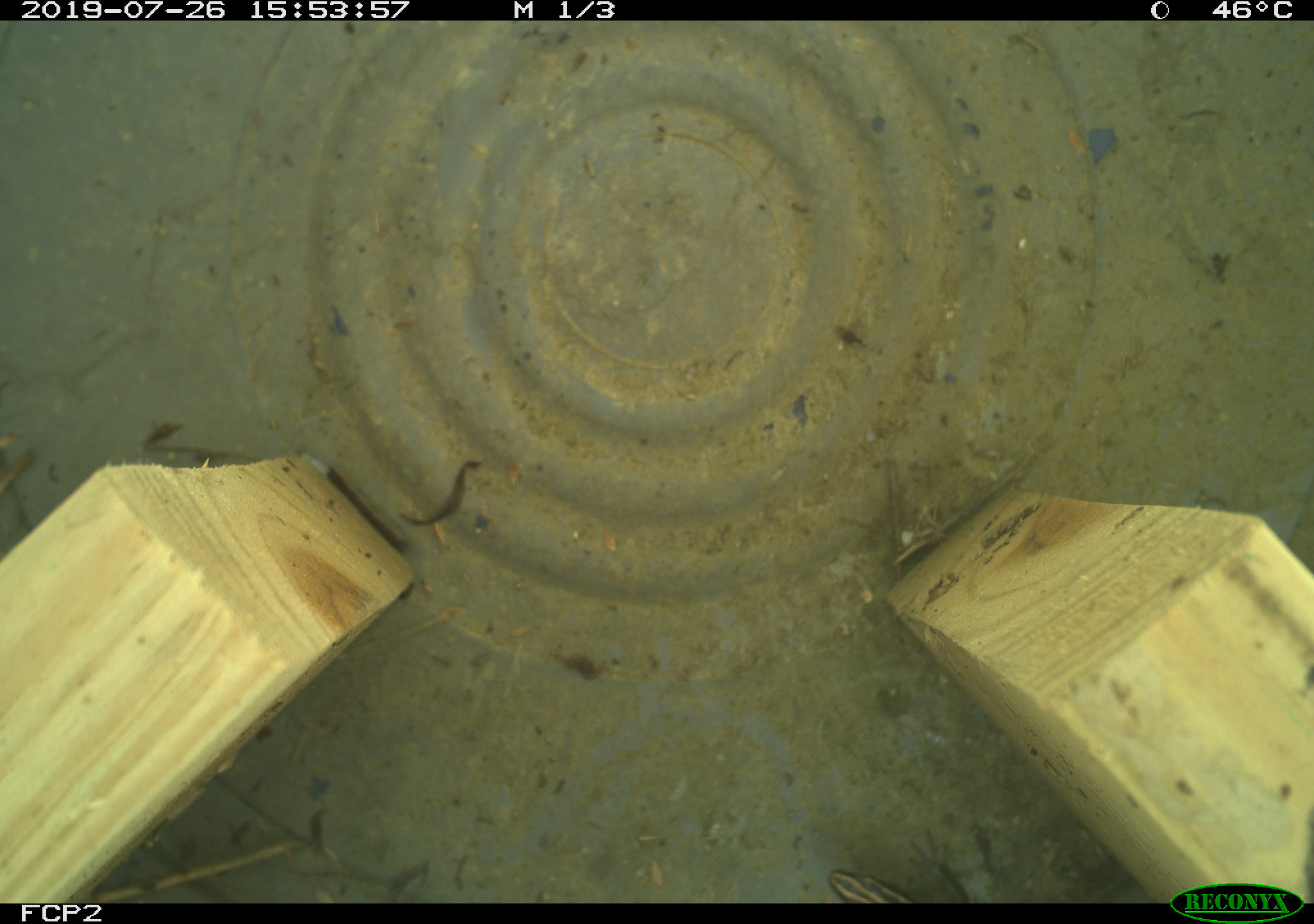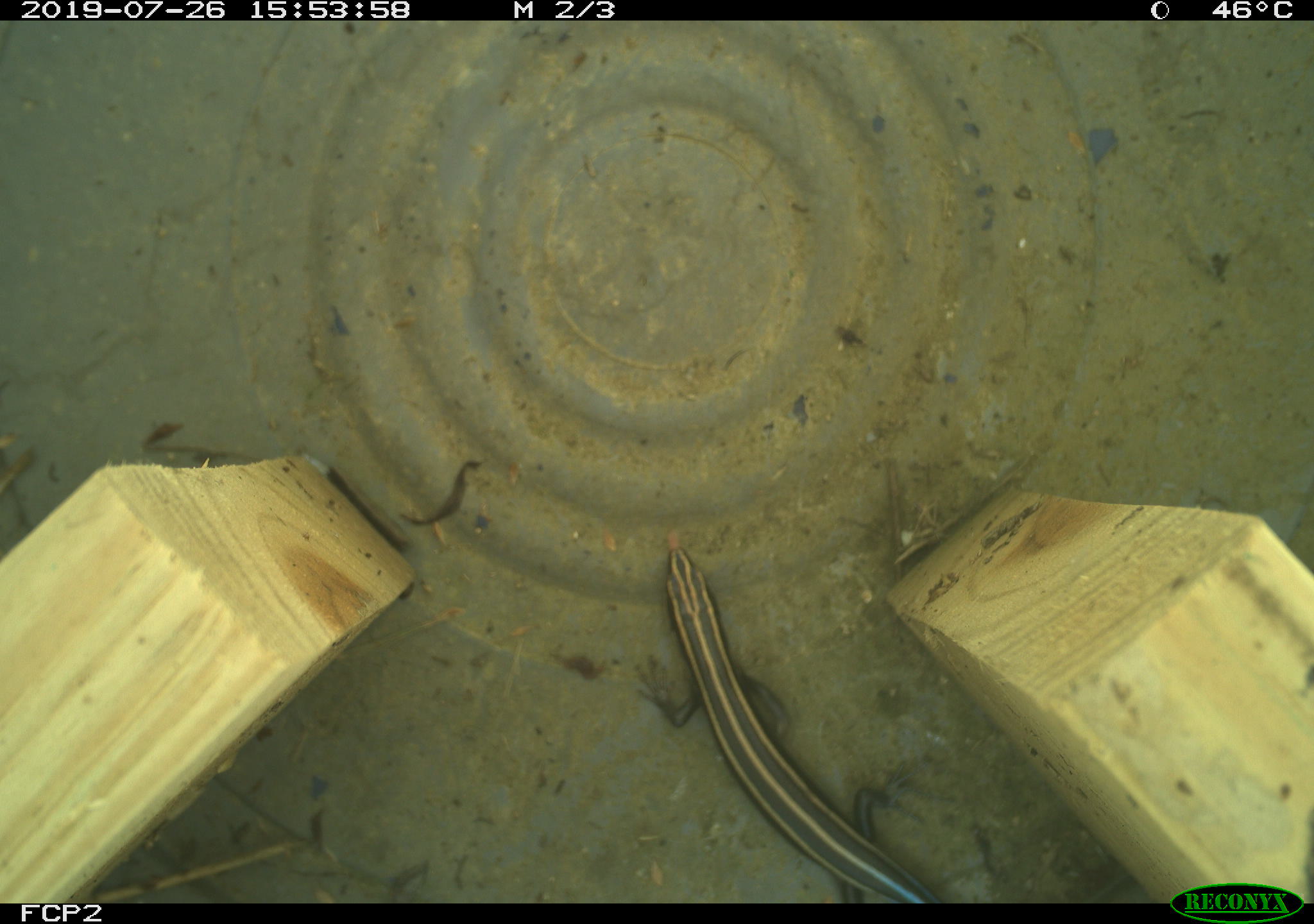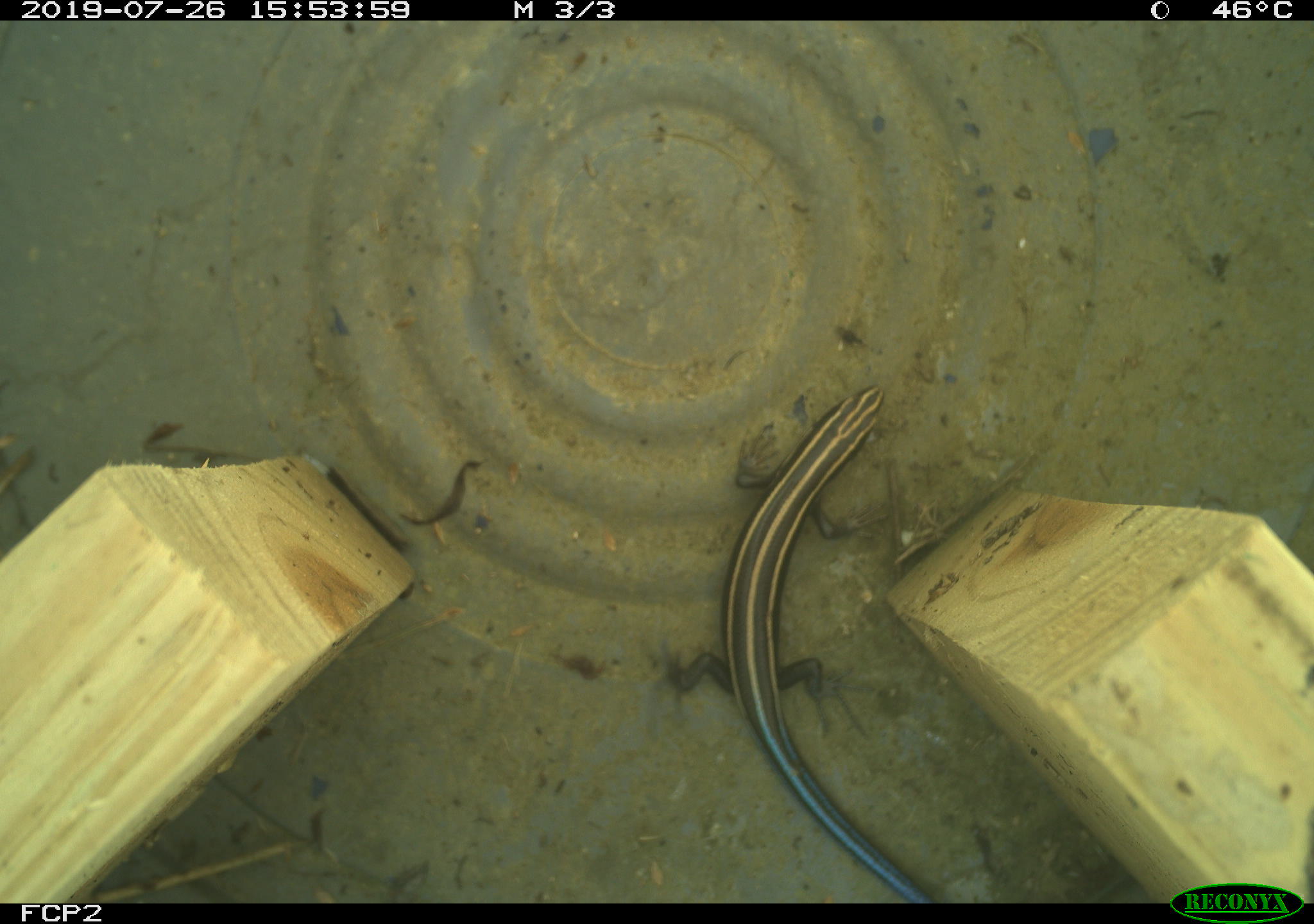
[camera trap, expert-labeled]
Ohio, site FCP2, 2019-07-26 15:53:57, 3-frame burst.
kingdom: Animalia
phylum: Chordata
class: Reptilia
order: Squamata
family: Scincidae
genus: Plestiodon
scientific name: Plestiodon fasciatus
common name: common five-lined skink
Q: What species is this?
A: Common five-lined skink (Plestiodon fasciatus).